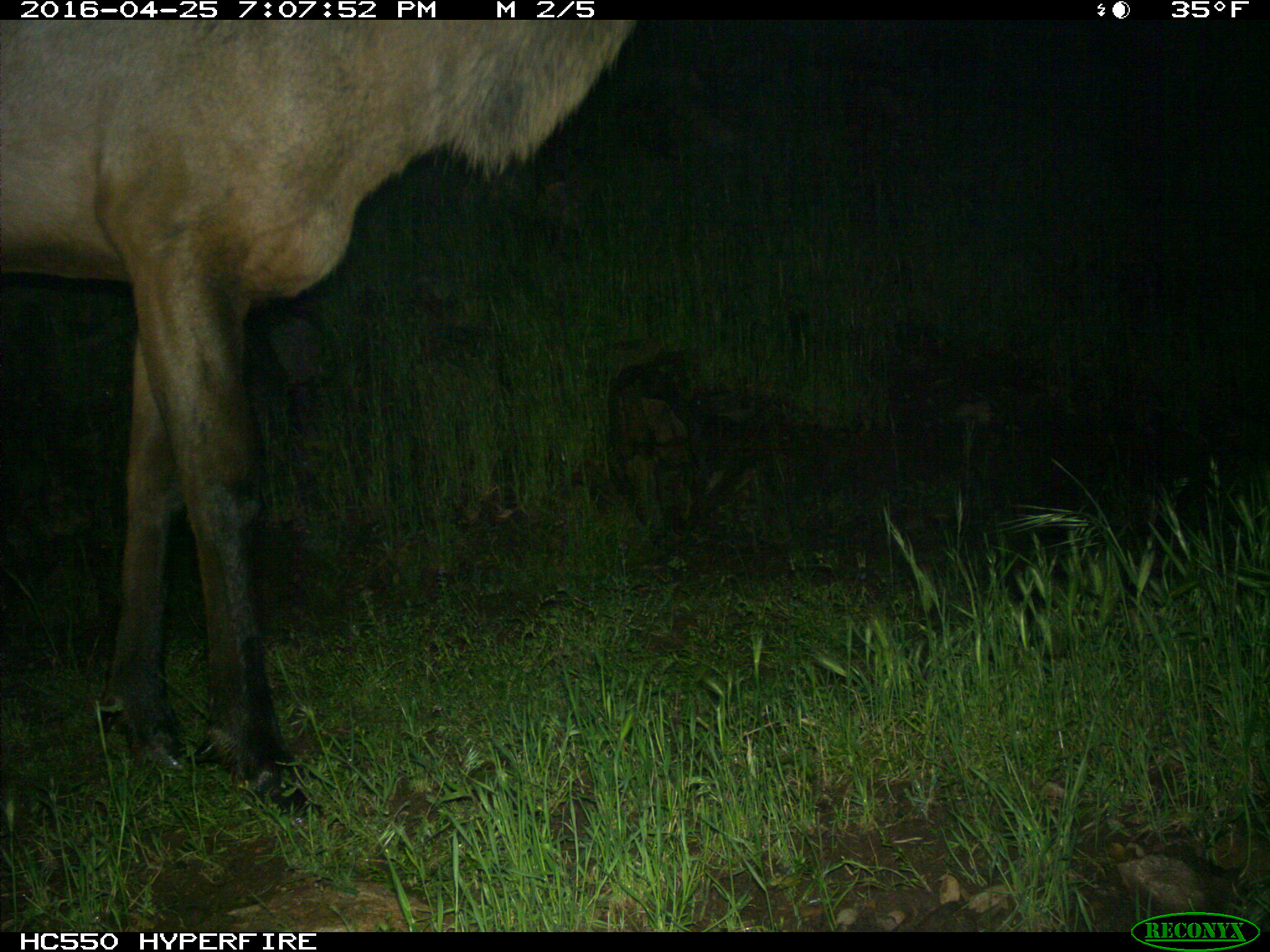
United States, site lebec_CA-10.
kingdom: Animalia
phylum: Chordata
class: Mammalia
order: Artiodactyla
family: Cervidae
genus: Cervus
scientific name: Cervus canadensis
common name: elk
Cervus canadensis (elk).